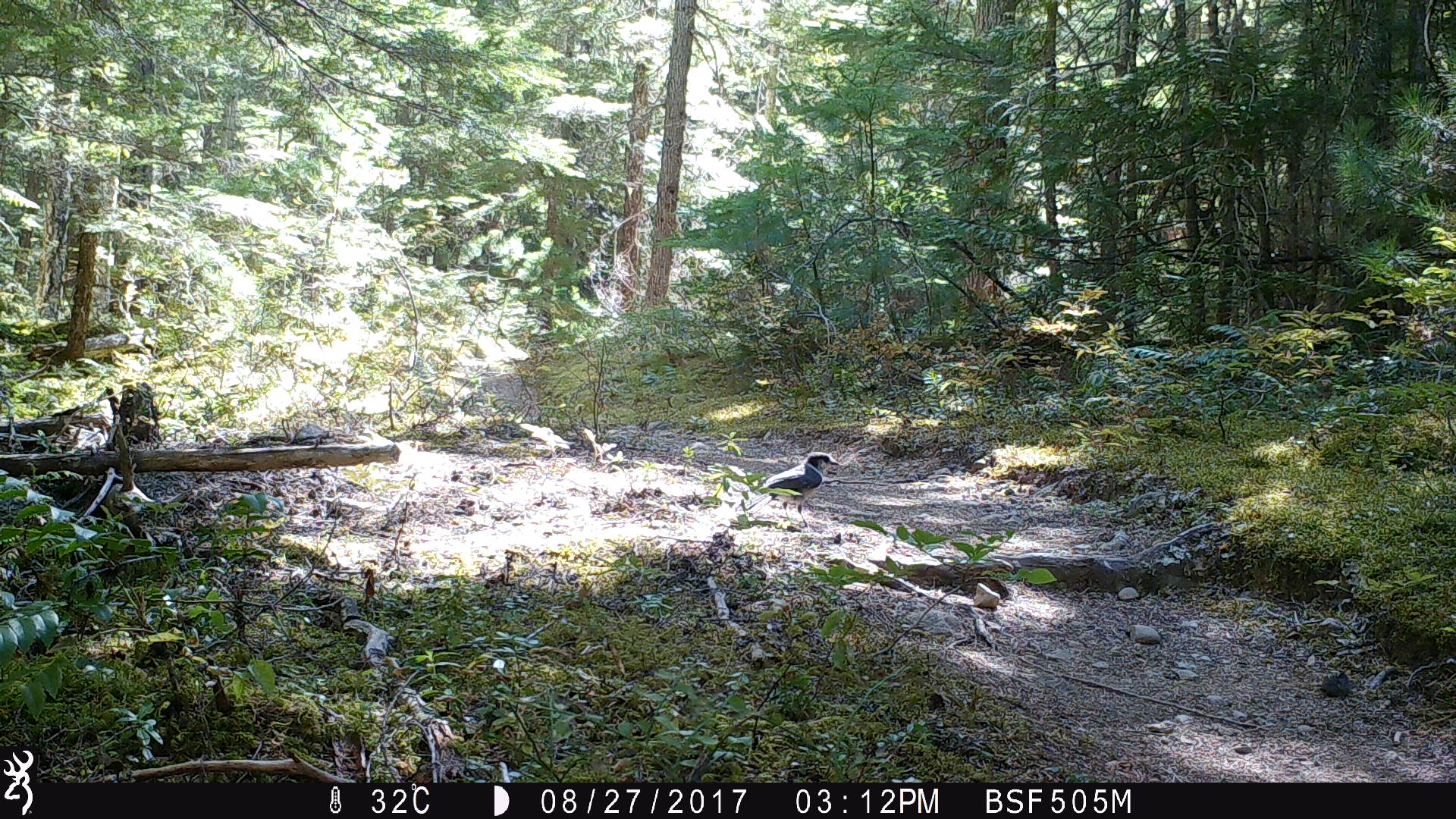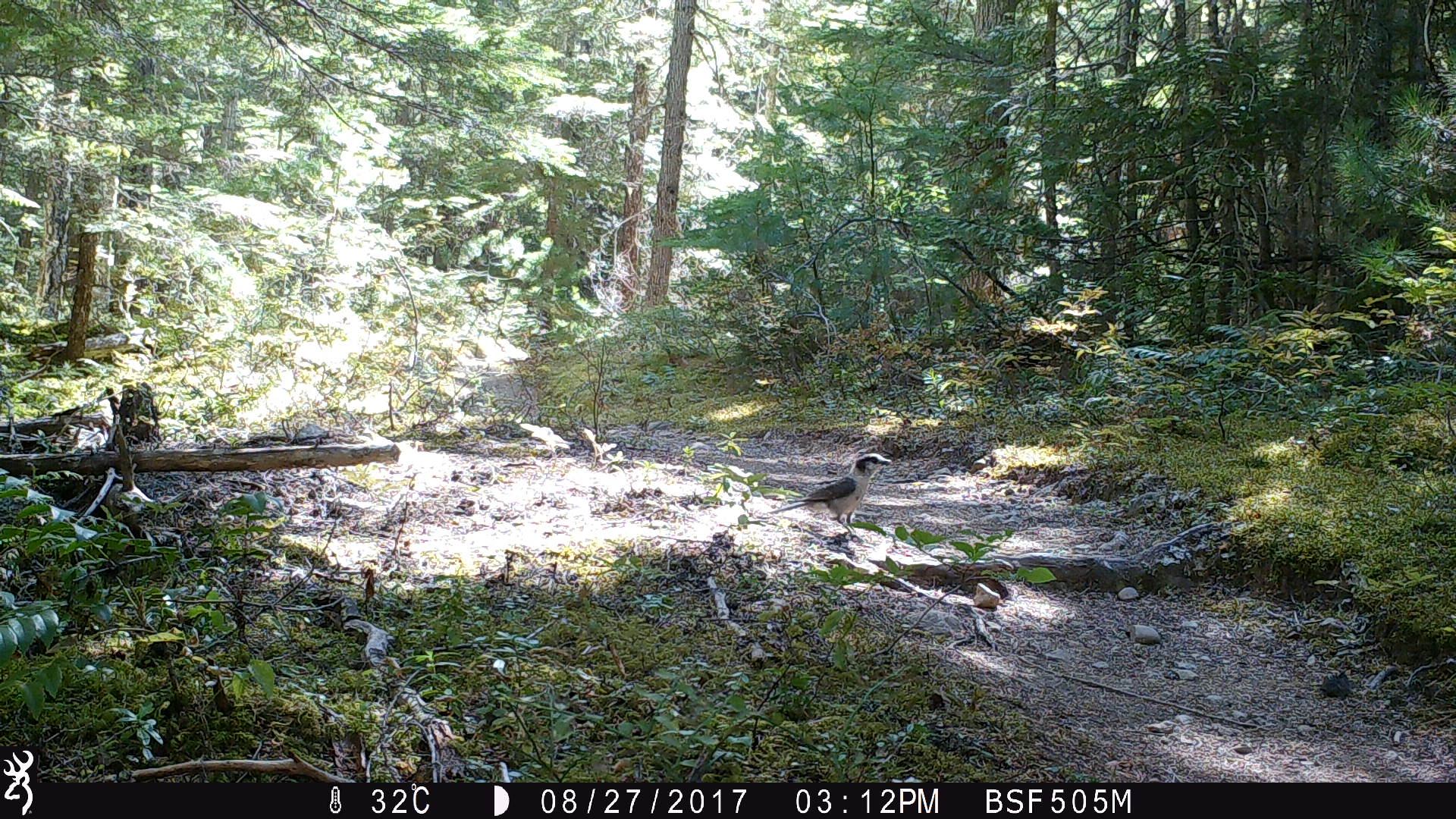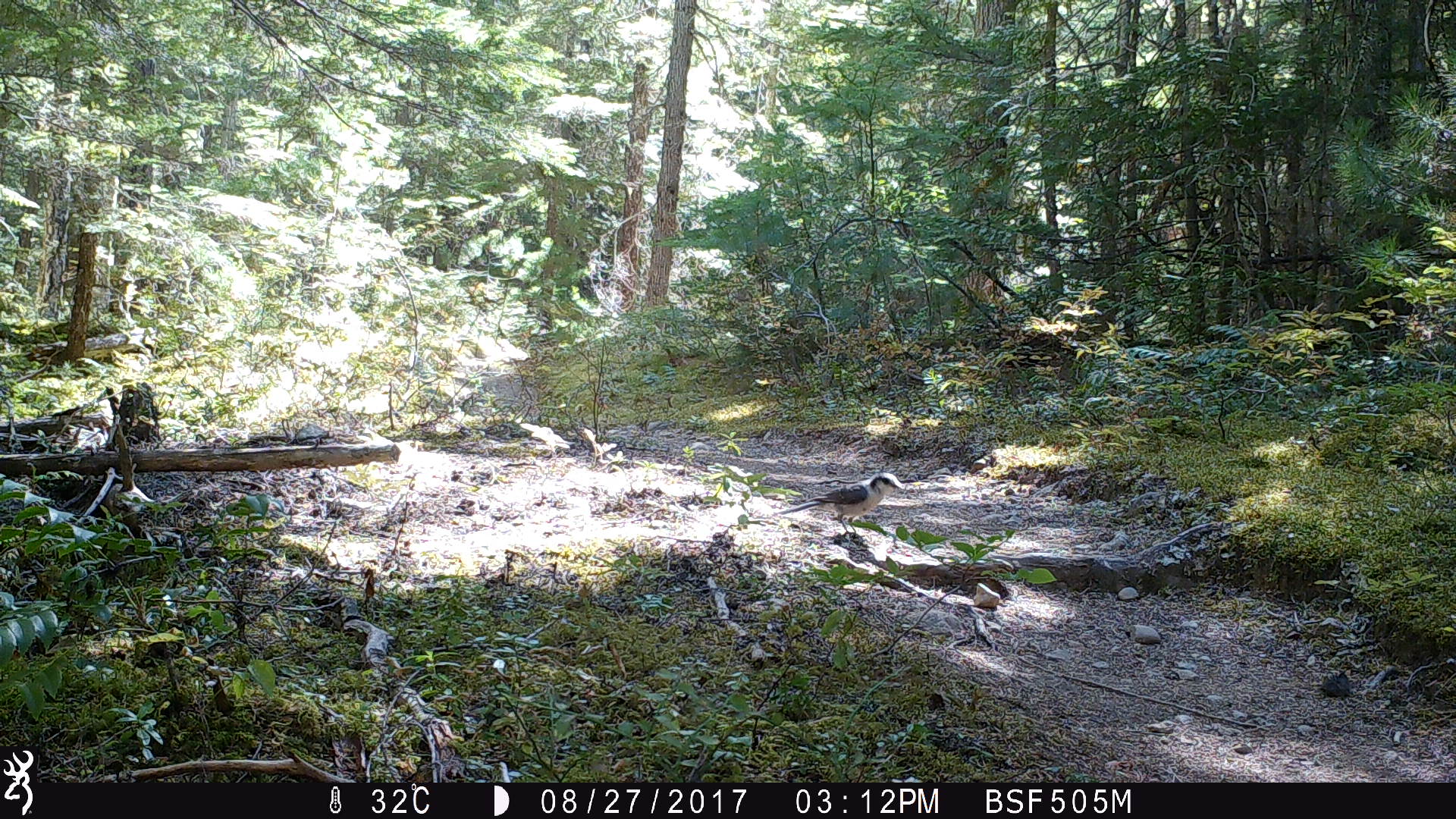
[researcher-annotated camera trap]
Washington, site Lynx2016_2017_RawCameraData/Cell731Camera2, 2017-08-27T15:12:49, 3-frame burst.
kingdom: Animalia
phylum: Chordata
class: Aves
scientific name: Aves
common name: birds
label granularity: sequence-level